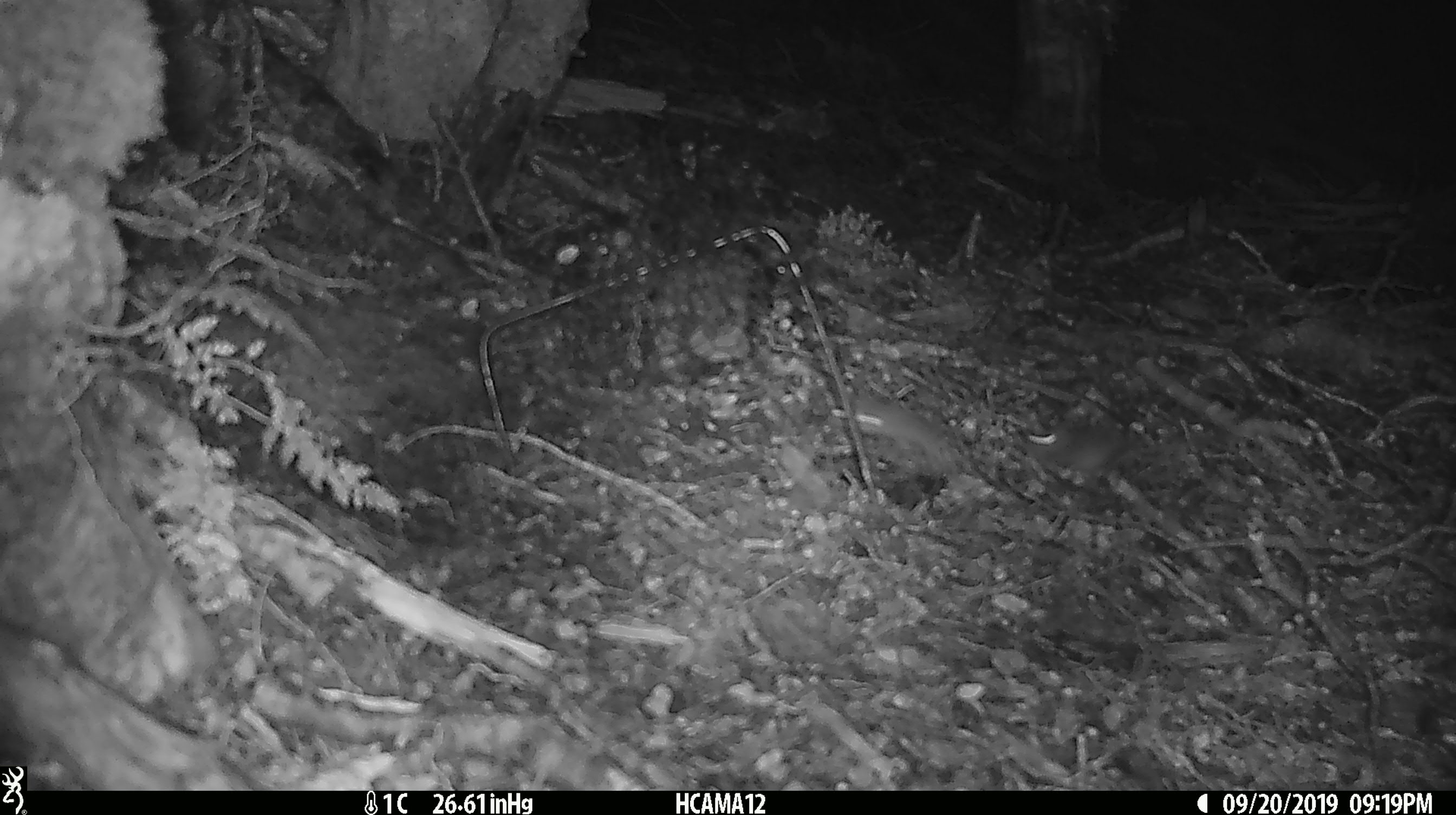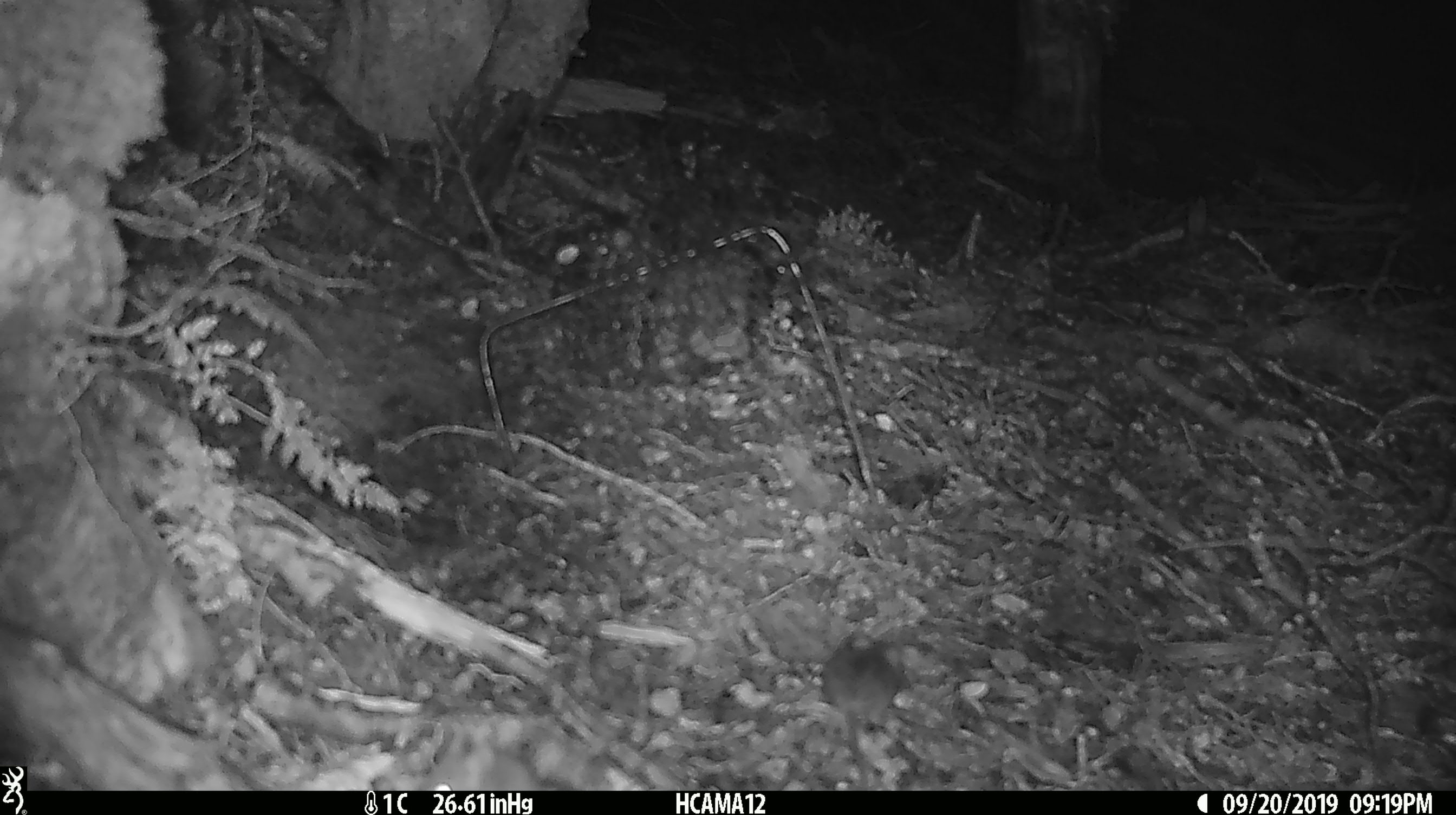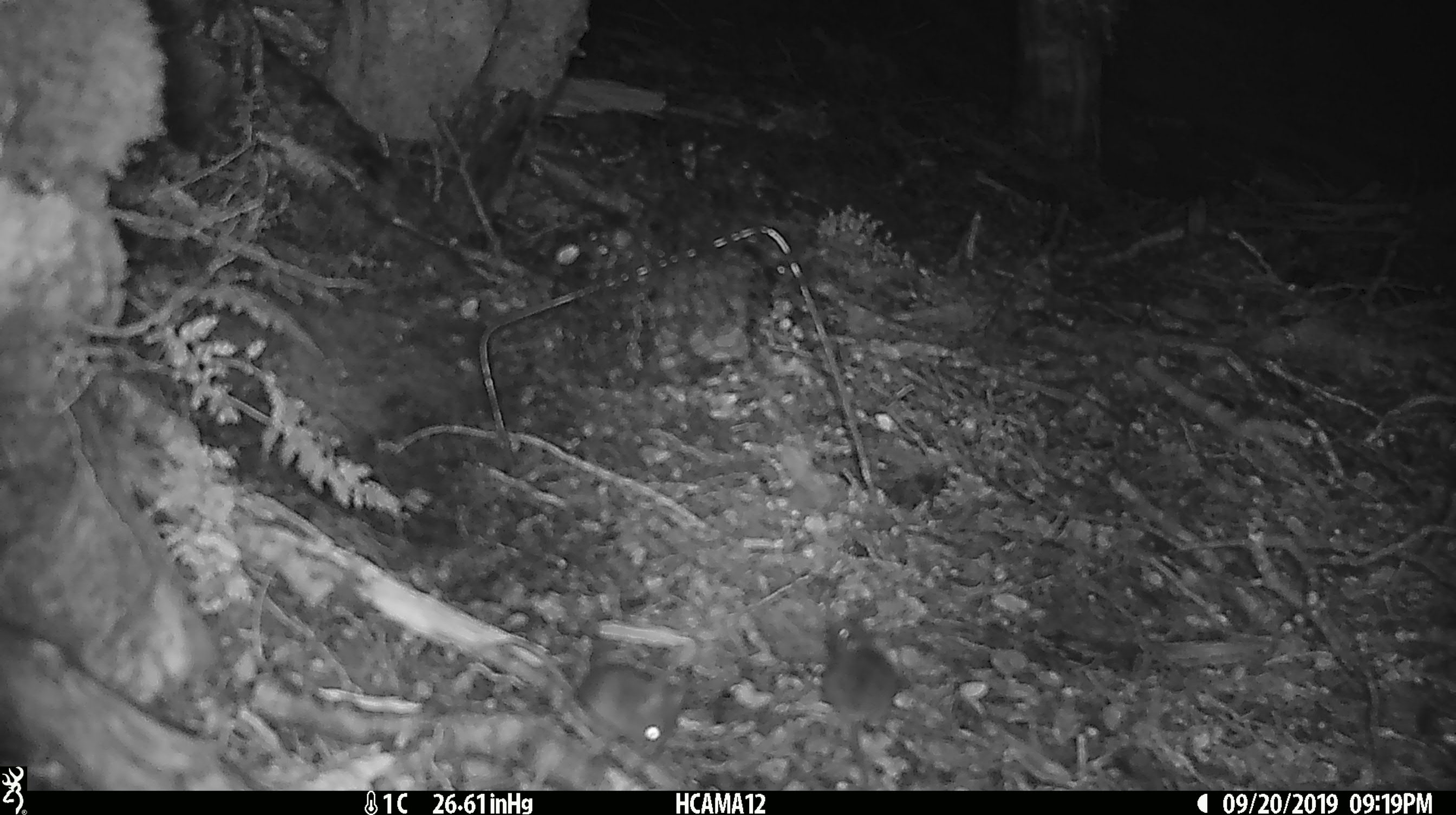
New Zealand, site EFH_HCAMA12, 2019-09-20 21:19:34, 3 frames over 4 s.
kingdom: Animalia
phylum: Chordata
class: Mammalia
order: Rodentia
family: Muridae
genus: Mus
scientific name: Mus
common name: mouse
Mouse (Mus).